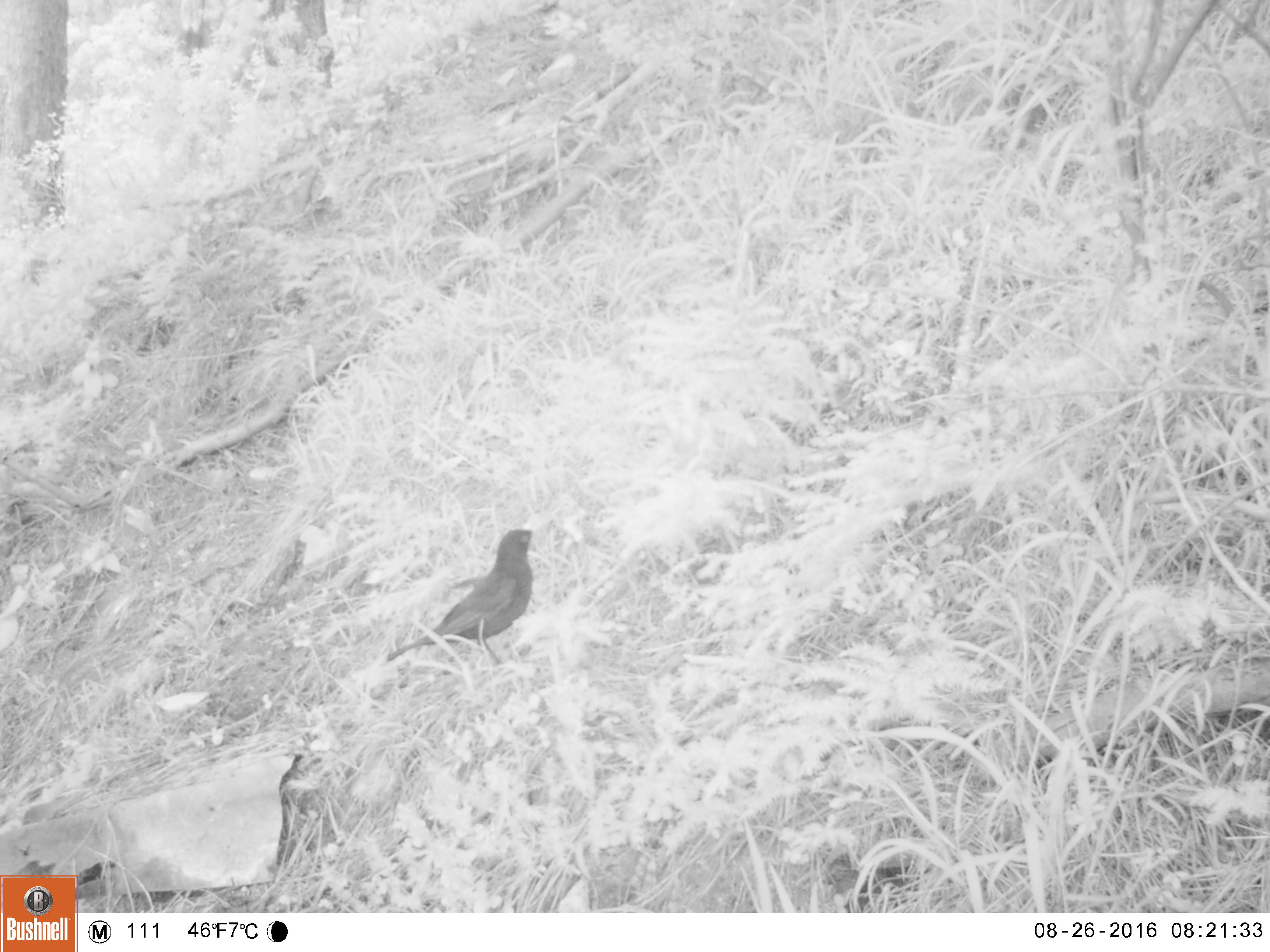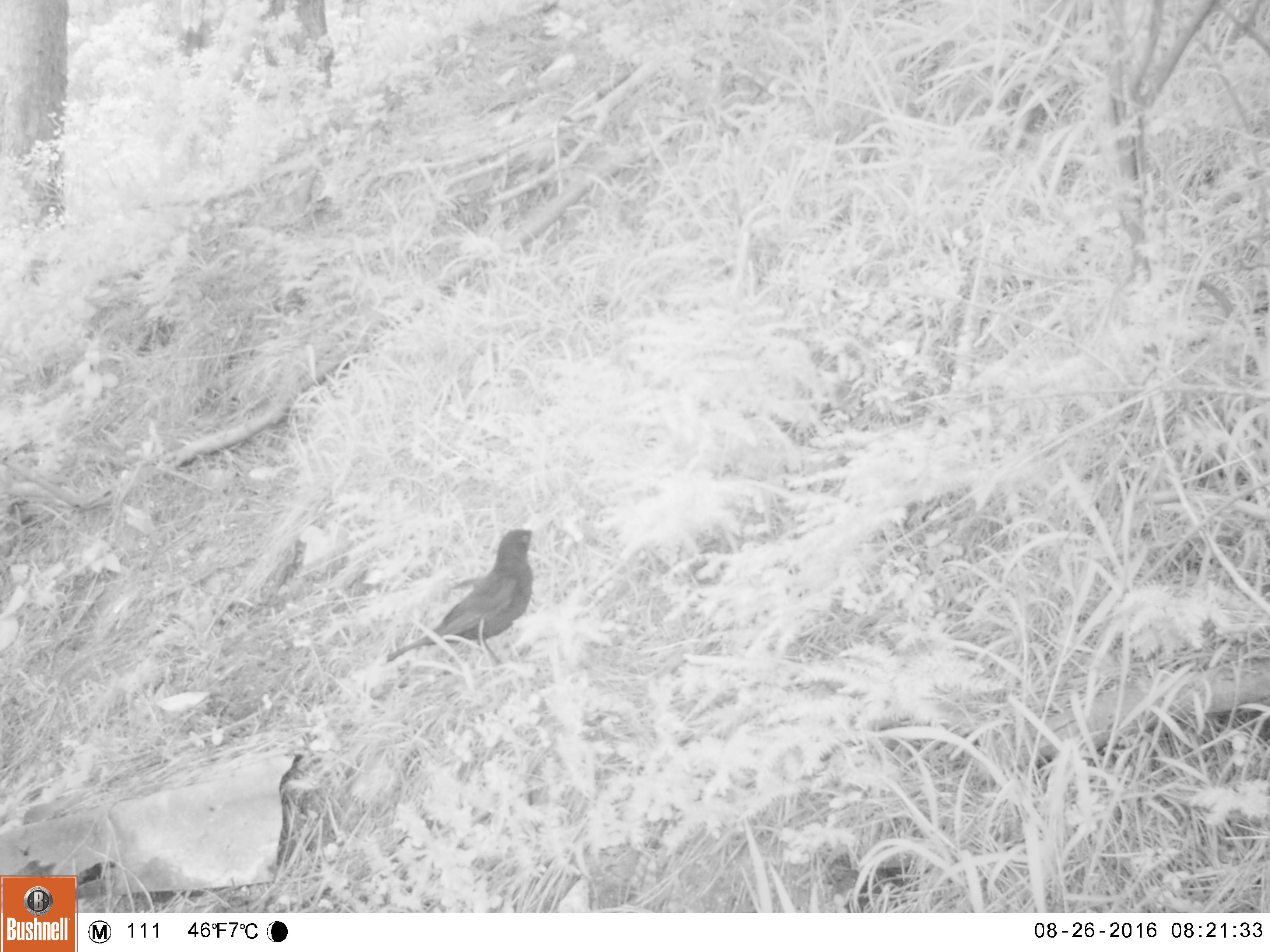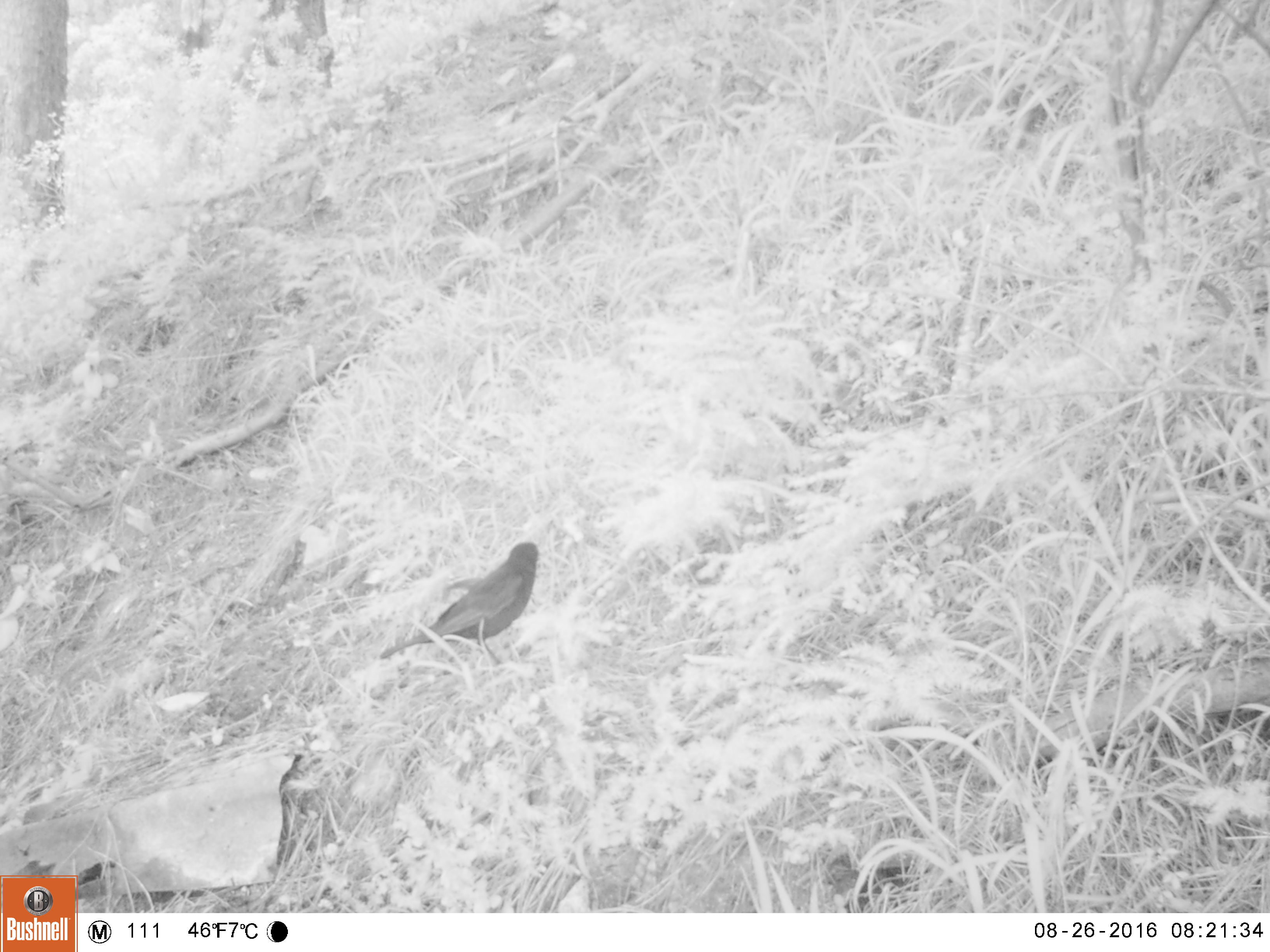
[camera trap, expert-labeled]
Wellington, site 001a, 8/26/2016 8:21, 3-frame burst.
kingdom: Animalia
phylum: Chordata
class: Aves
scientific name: Aves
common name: bird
Bird (Aves).